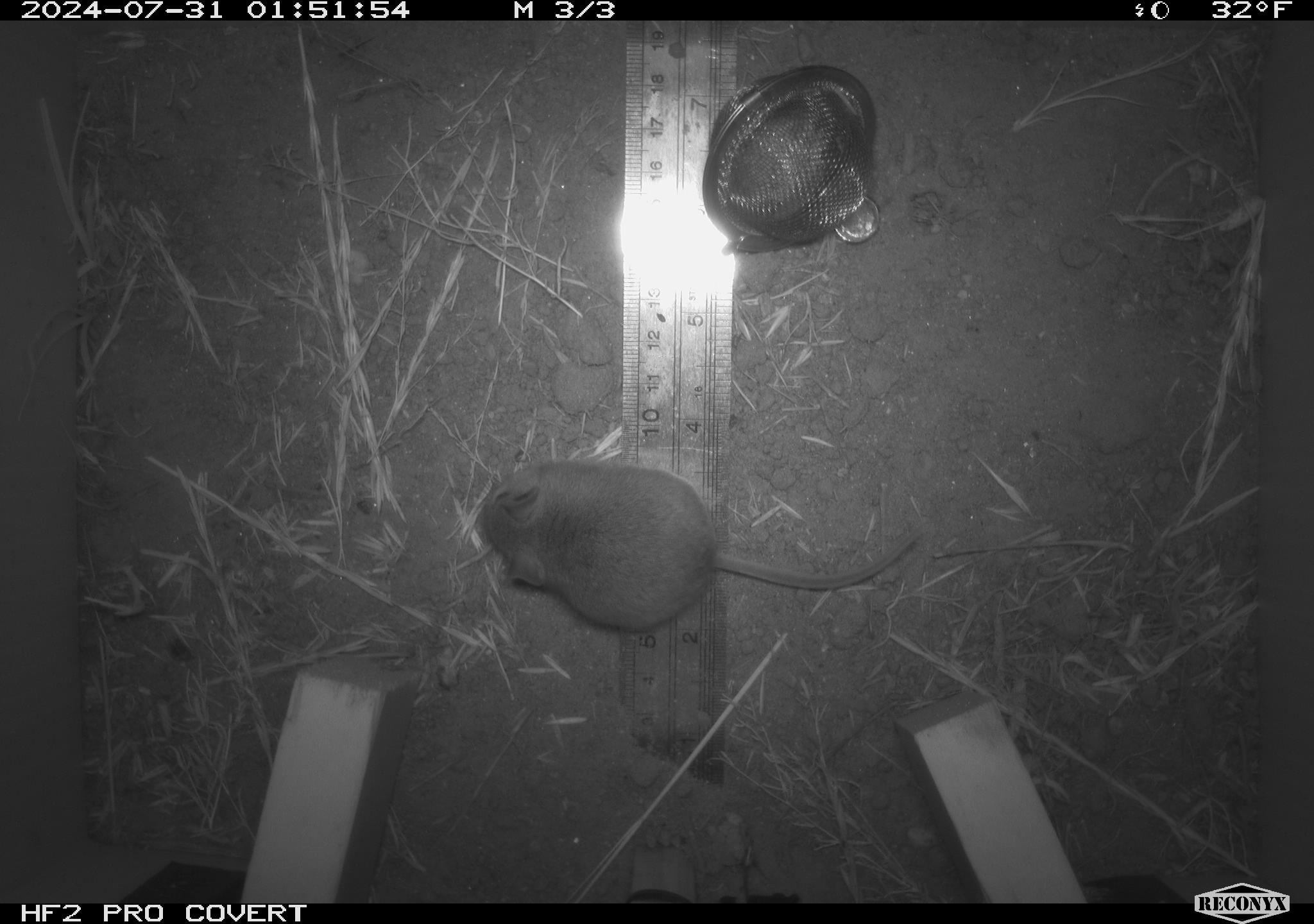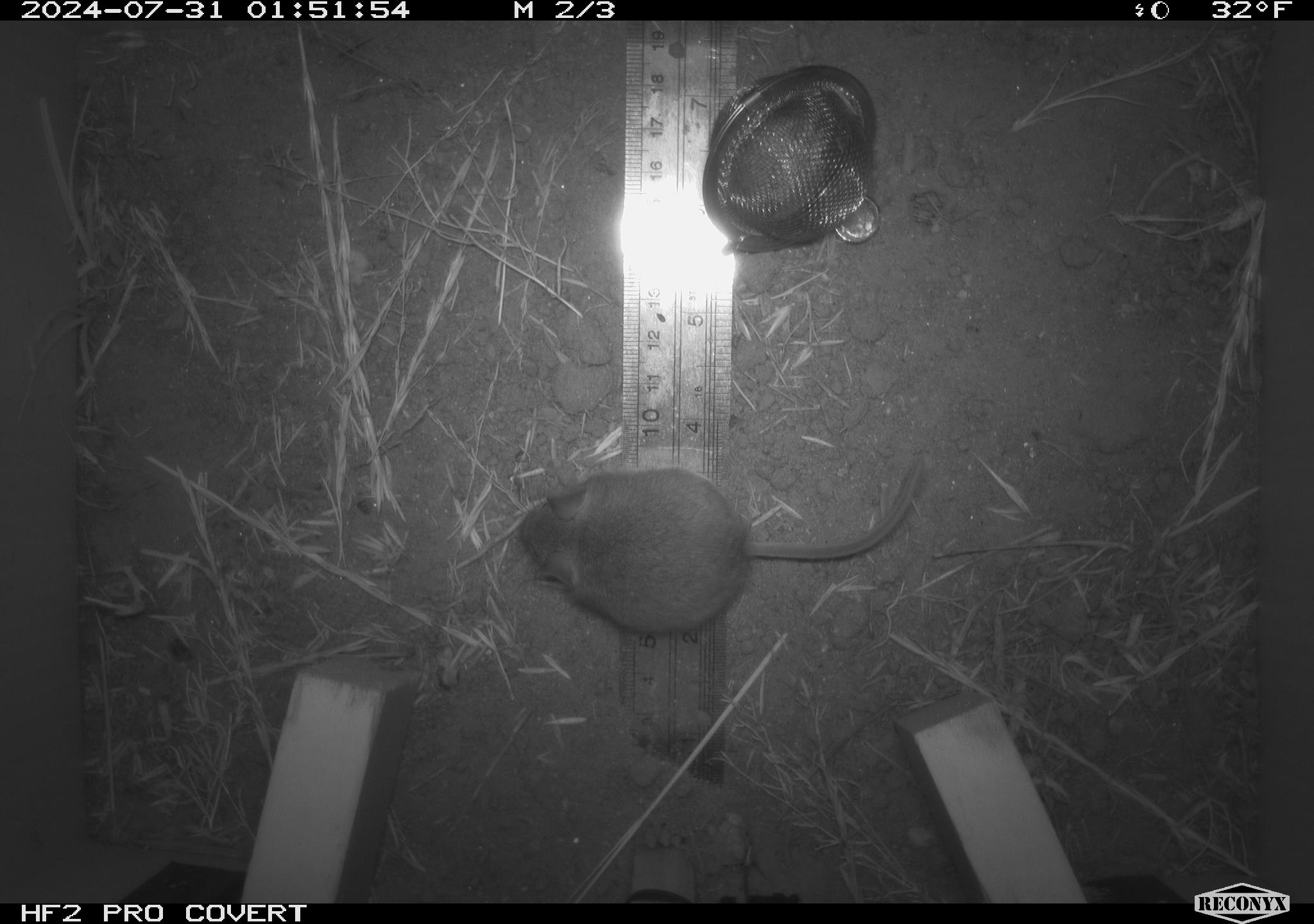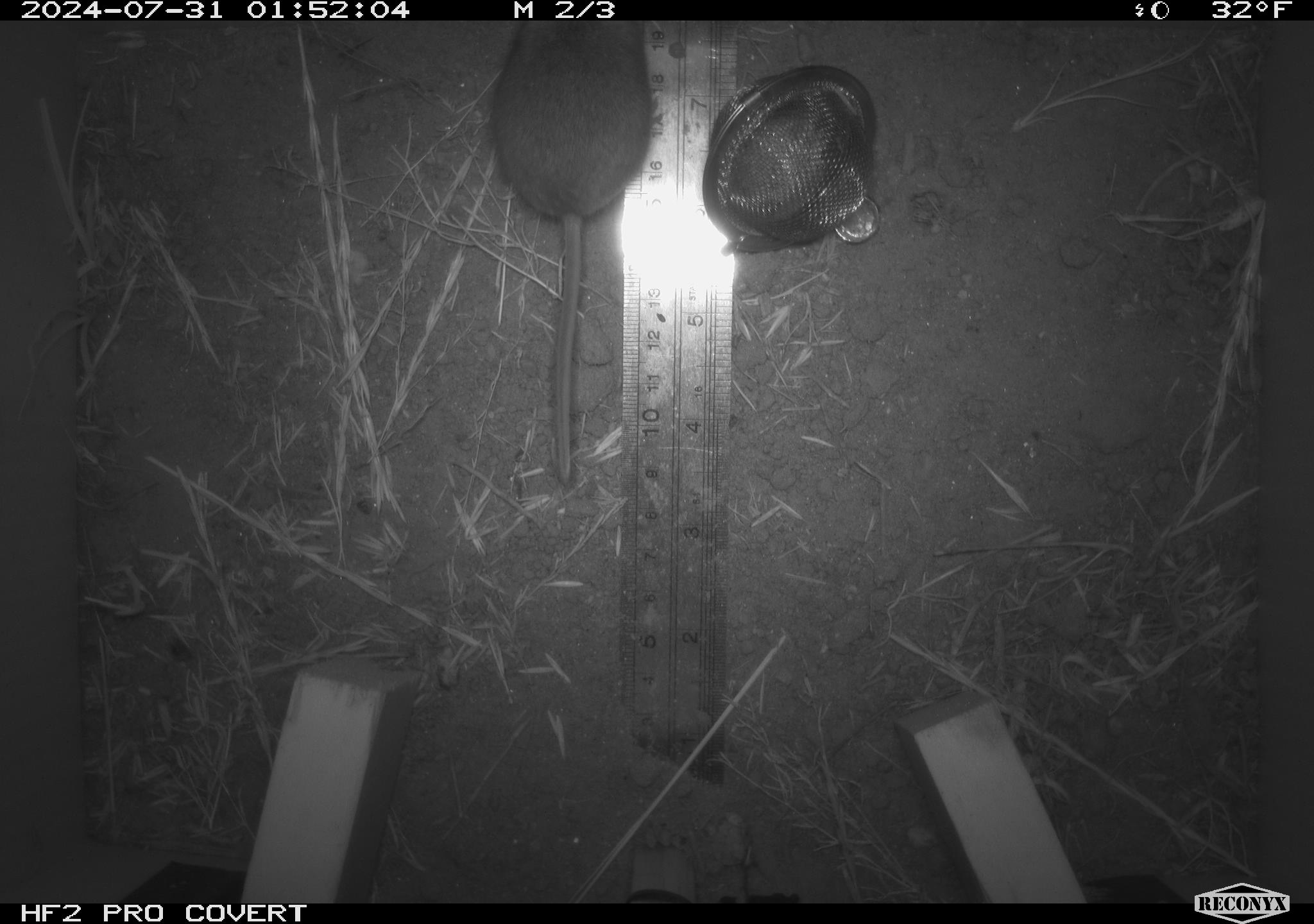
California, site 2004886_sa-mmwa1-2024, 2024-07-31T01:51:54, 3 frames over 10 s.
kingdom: Animalia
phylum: Chordata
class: Mammalia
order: Rodentia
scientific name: Rodentia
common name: mouse species